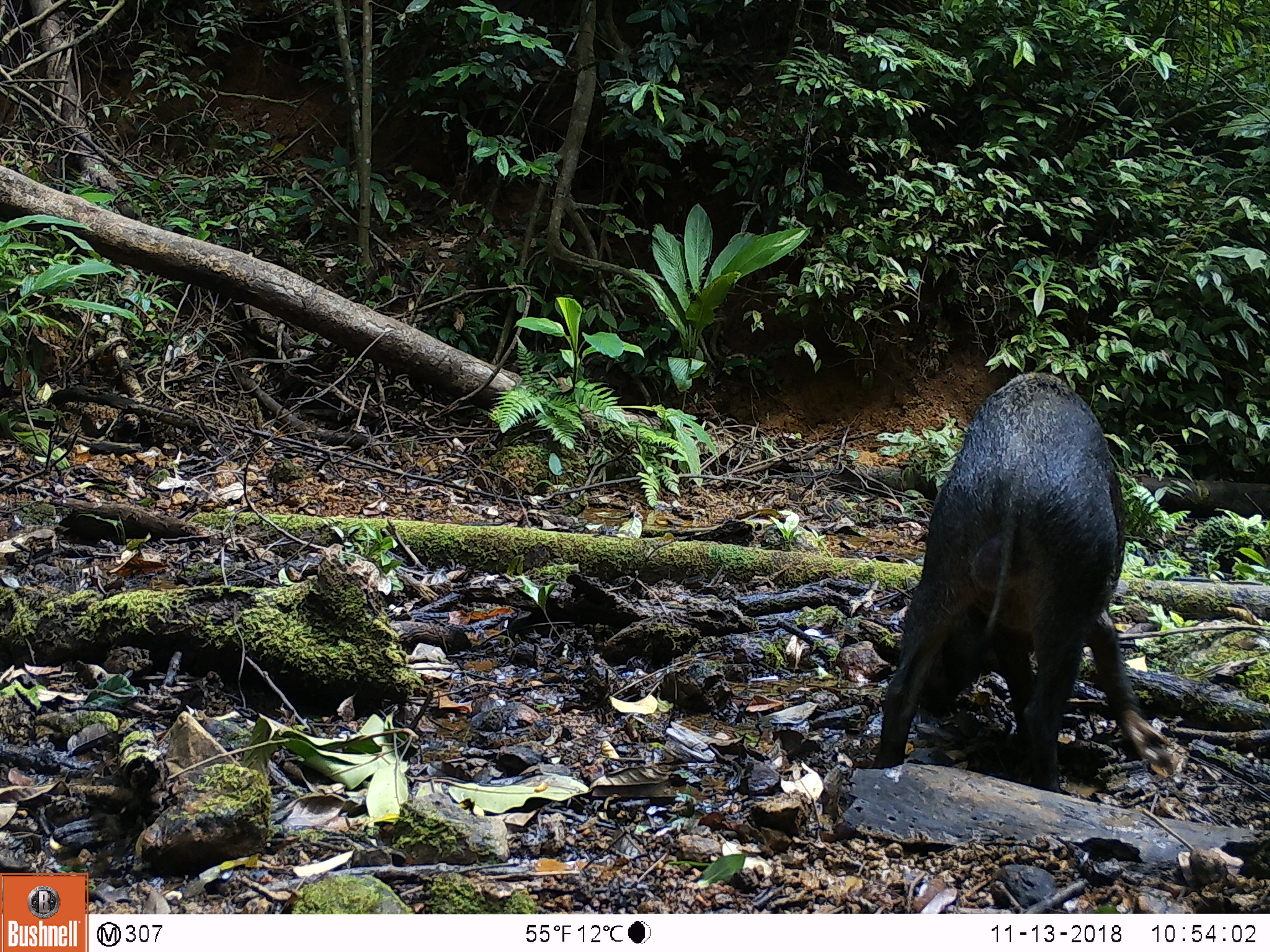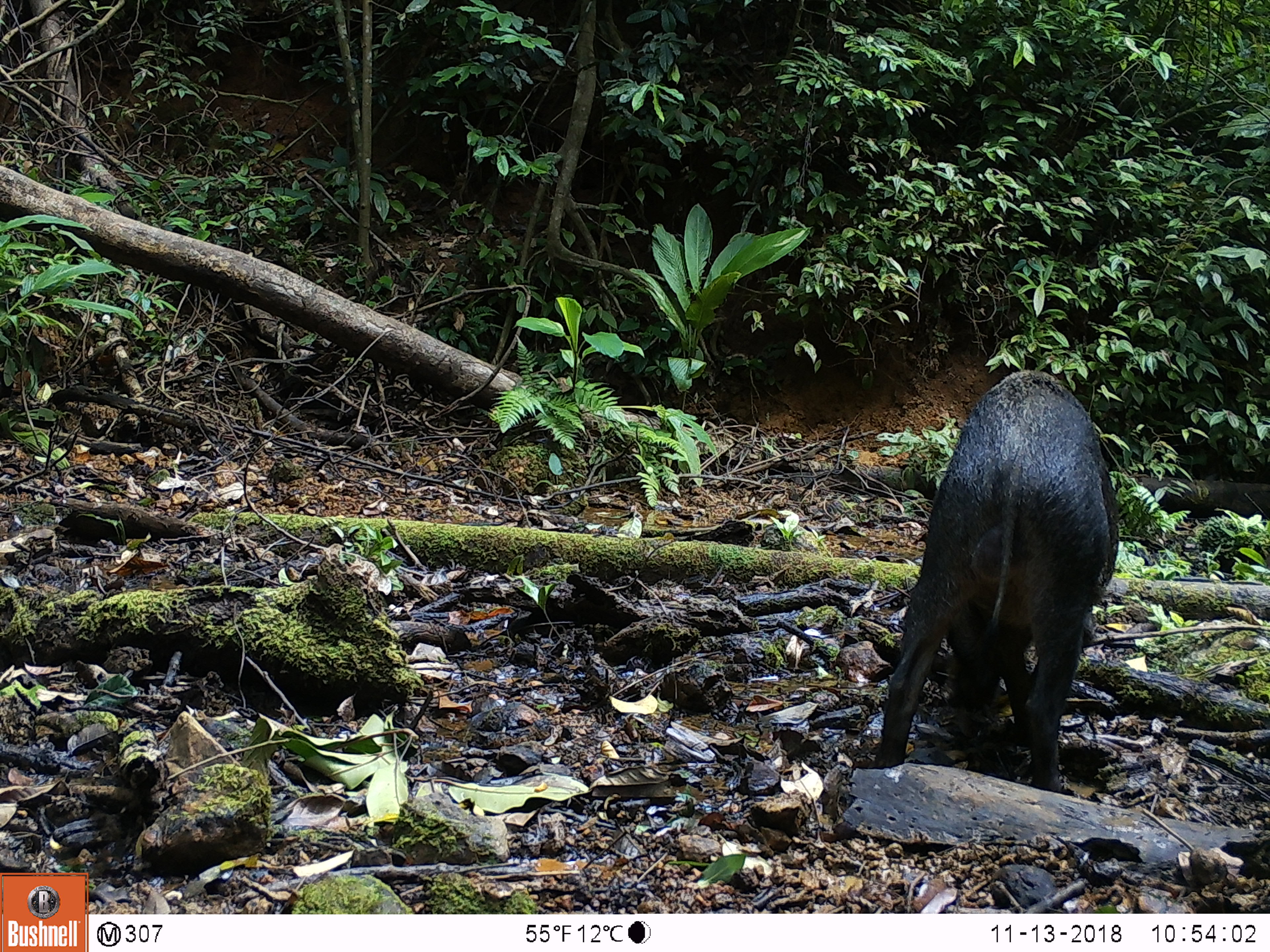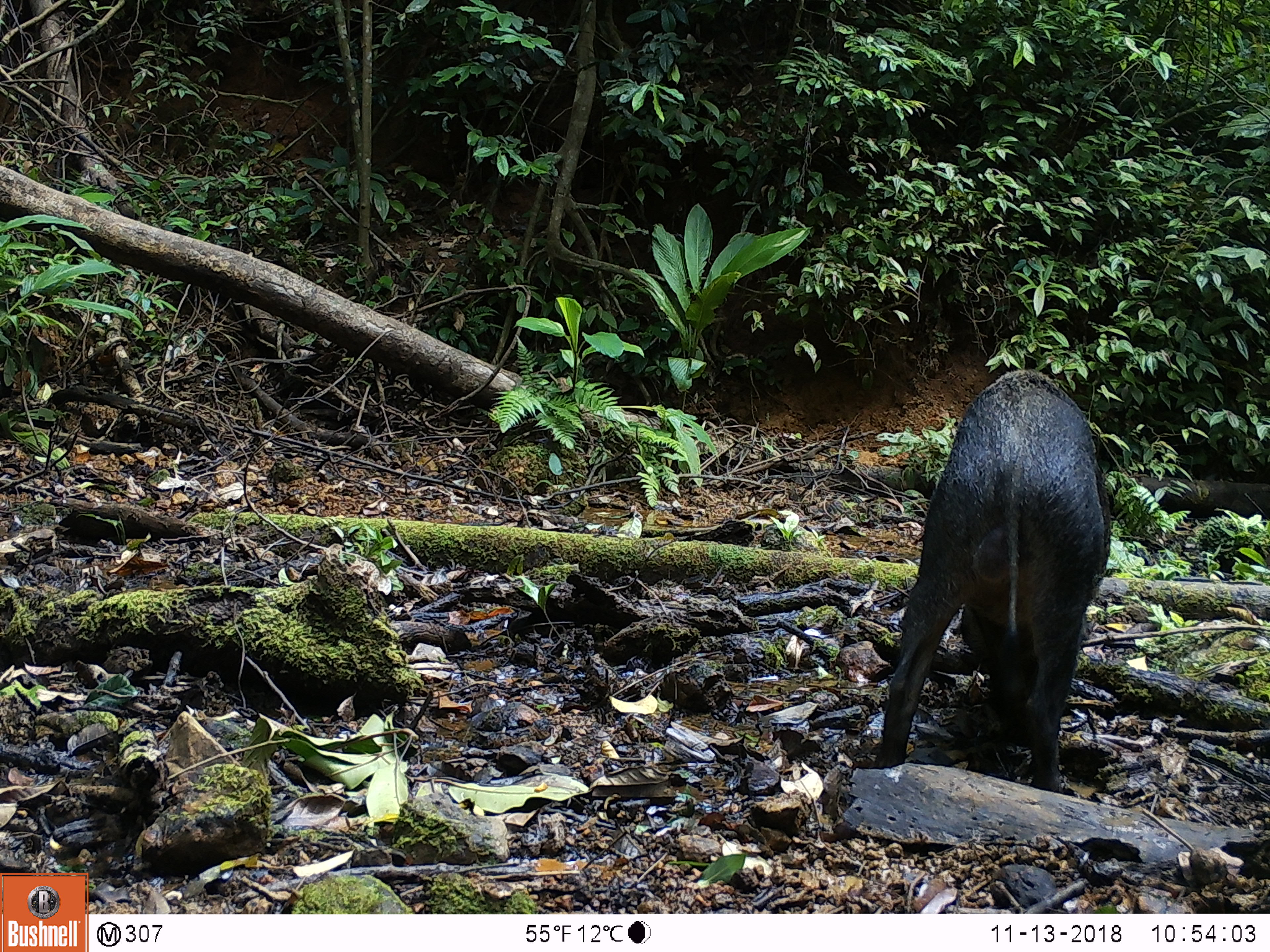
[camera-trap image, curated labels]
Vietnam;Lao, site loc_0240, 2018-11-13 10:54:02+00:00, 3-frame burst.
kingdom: Animalia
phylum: Chordata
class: Mammalia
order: Artiodactyla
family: Suidae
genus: Sus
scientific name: Sus scrofa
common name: eurasian wild pig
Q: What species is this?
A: Eurasian wild pig (Sus scrofa).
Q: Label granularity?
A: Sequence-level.